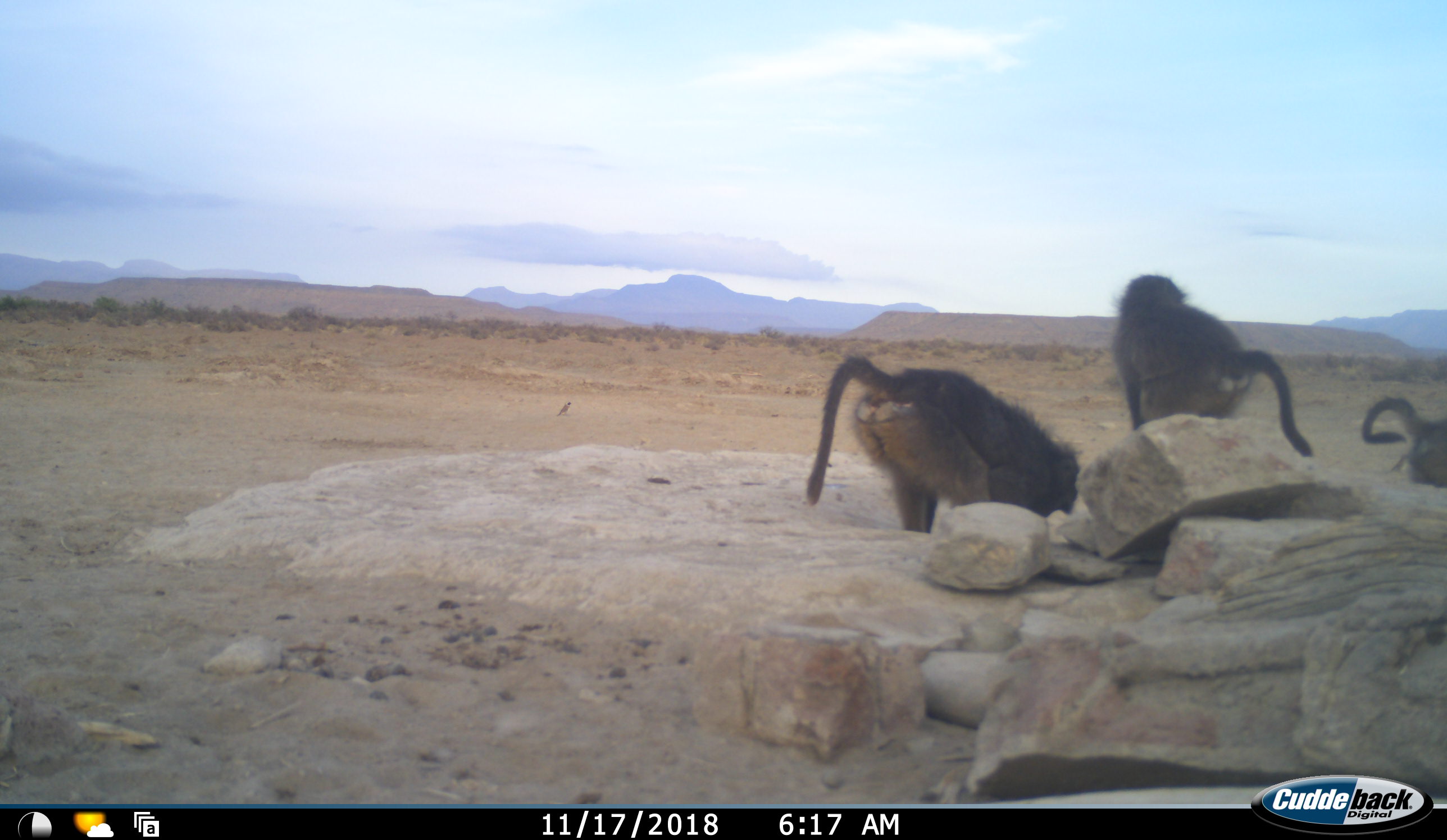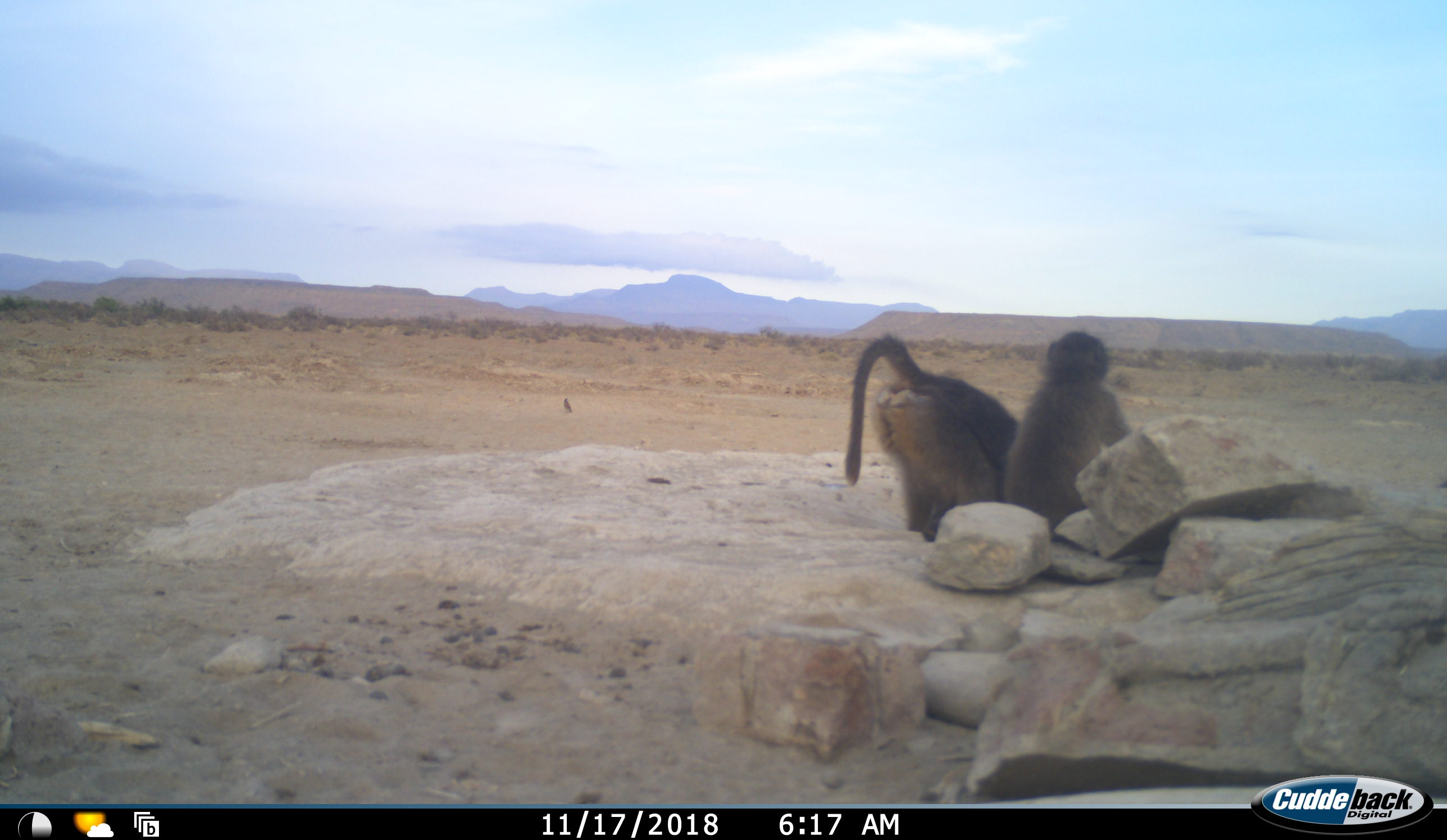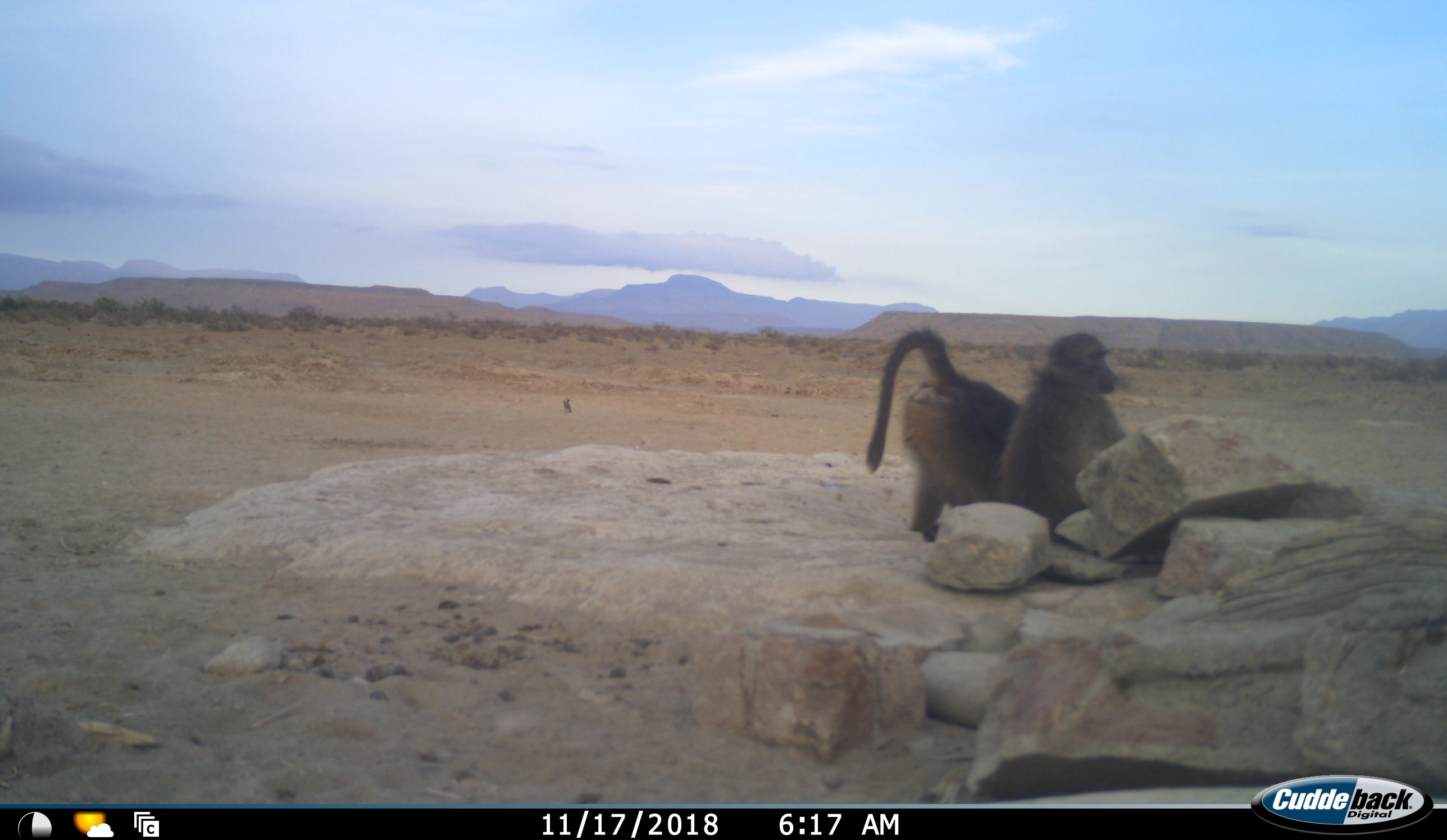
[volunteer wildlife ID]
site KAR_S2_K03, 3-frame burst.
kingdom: Animalia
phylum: Chordata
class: Mammalia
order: Primates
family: Cercopithecidae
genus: Papio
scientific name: Papio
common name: baboon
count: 3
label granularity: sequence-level